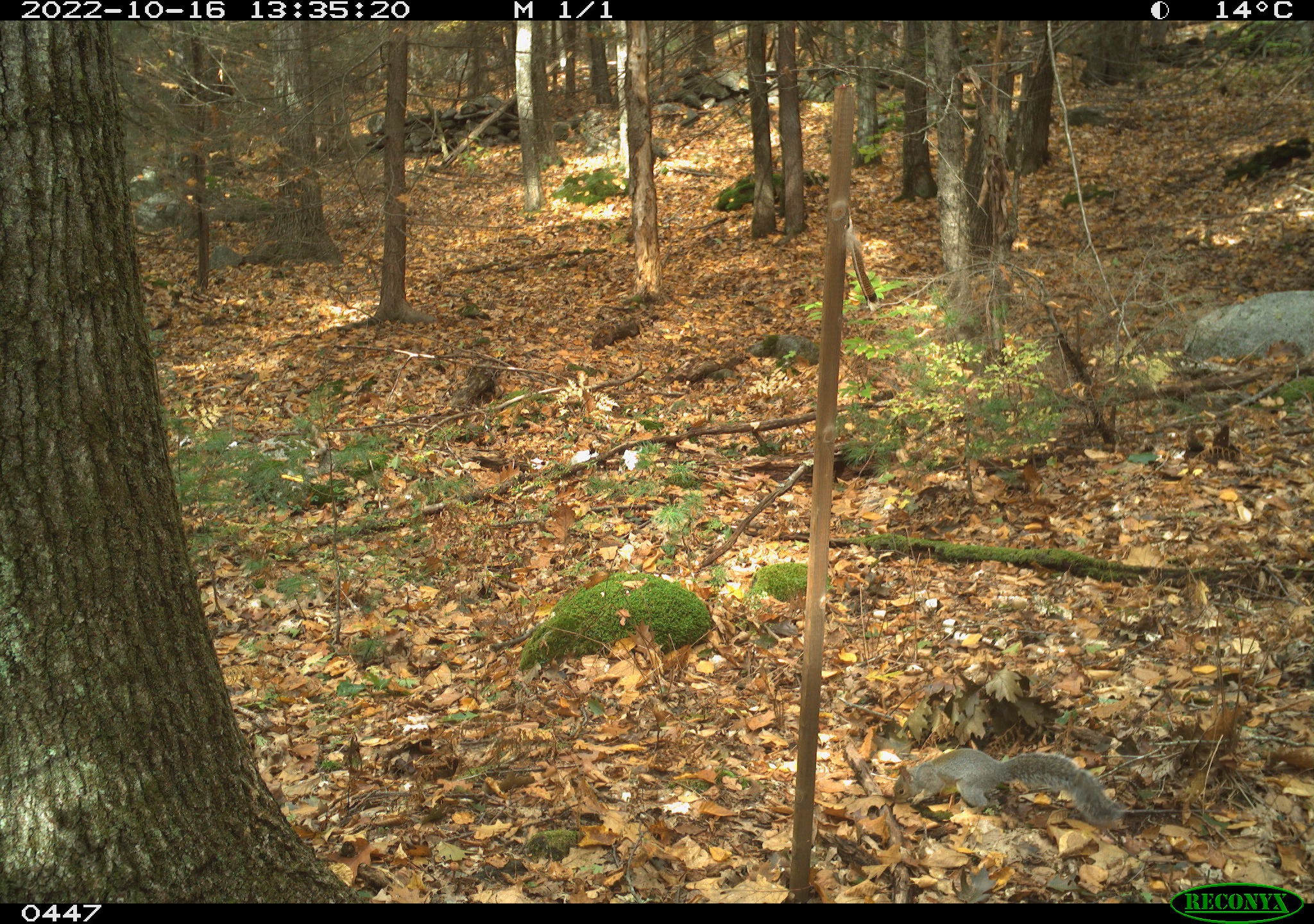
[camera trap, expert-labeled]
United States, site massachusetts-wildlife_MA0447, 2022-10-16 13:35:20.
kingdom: Animalia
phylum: Chordata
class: Mammalia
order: Rodentia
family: Sciuridae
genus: Sciurus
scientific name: Sciurus carolinensis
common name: gray squirrel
Gray squirrel (Sciurus carolinensis).